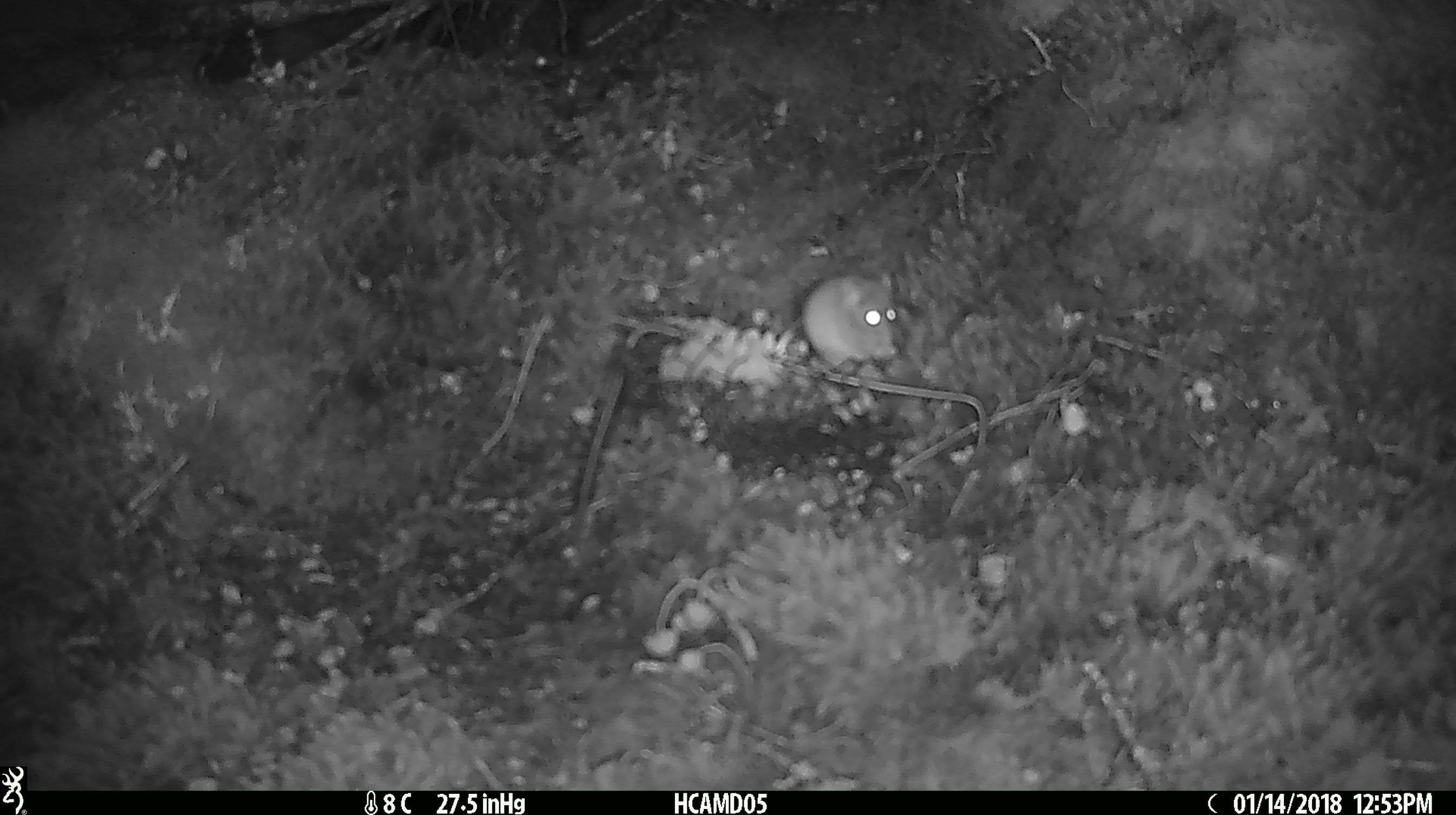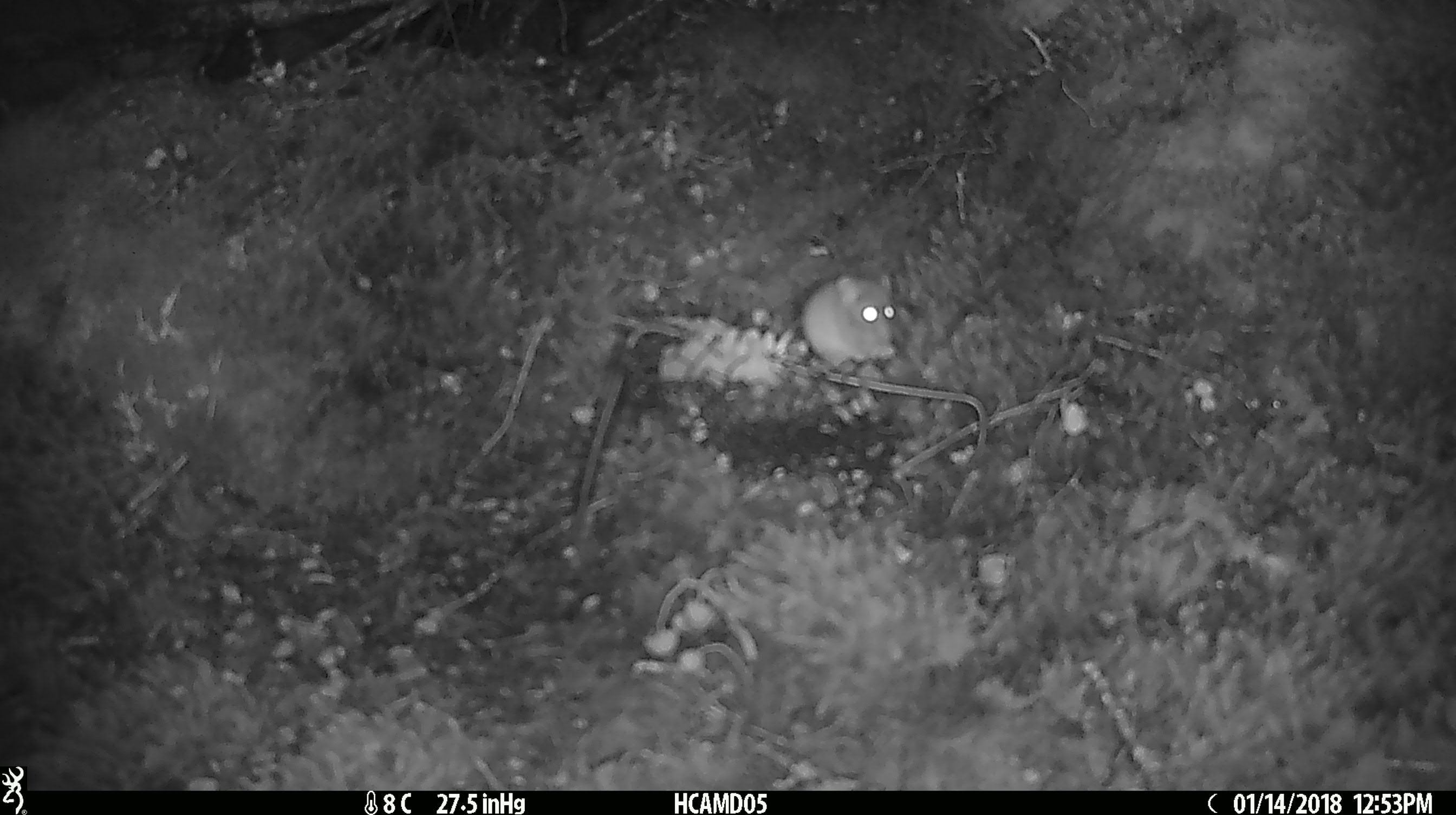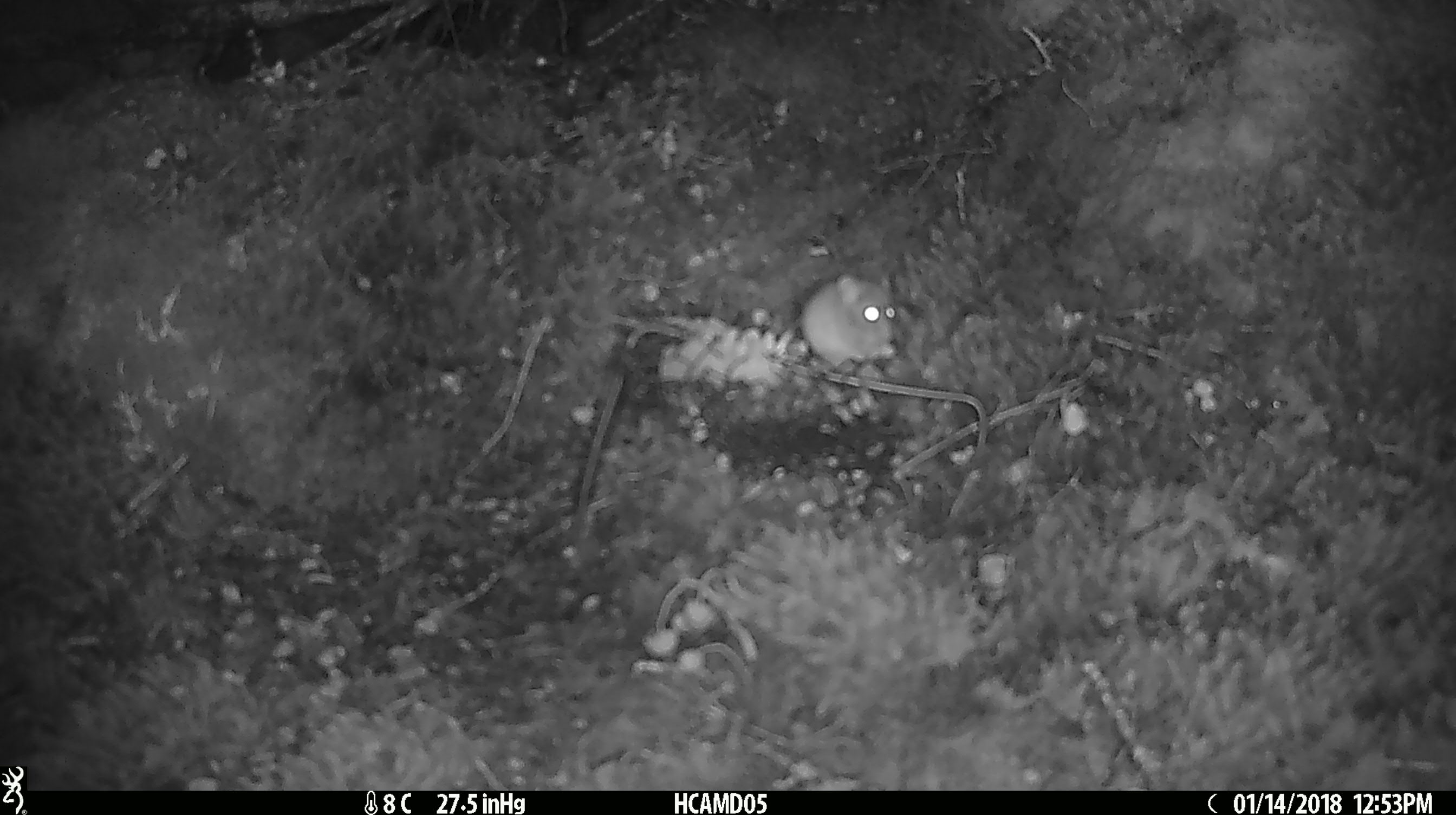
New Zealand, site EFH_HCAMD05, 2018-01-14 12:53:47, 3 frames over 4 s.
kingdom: Animalia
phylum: Chordata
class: Mammalia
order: Rodentia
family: Muridae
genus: Mus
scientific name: Mus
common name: mouse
Mouse (Mus).